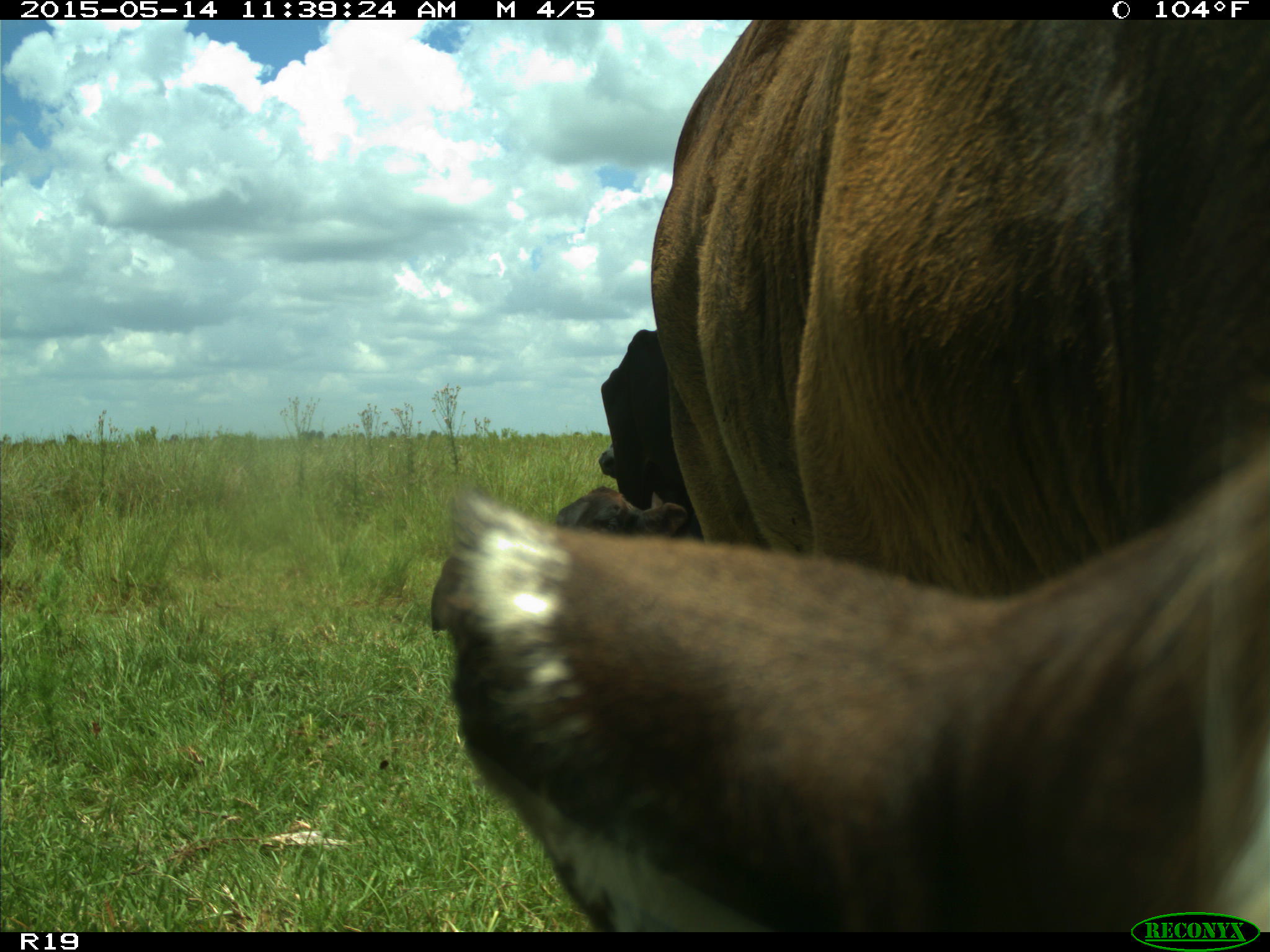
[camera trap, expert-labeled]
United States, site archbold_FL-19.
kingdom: Animalia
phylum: Chordata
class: Mammalia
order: Artiodactyla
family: Bovidae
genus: Bos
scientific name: Bos taurus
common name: domestic cow